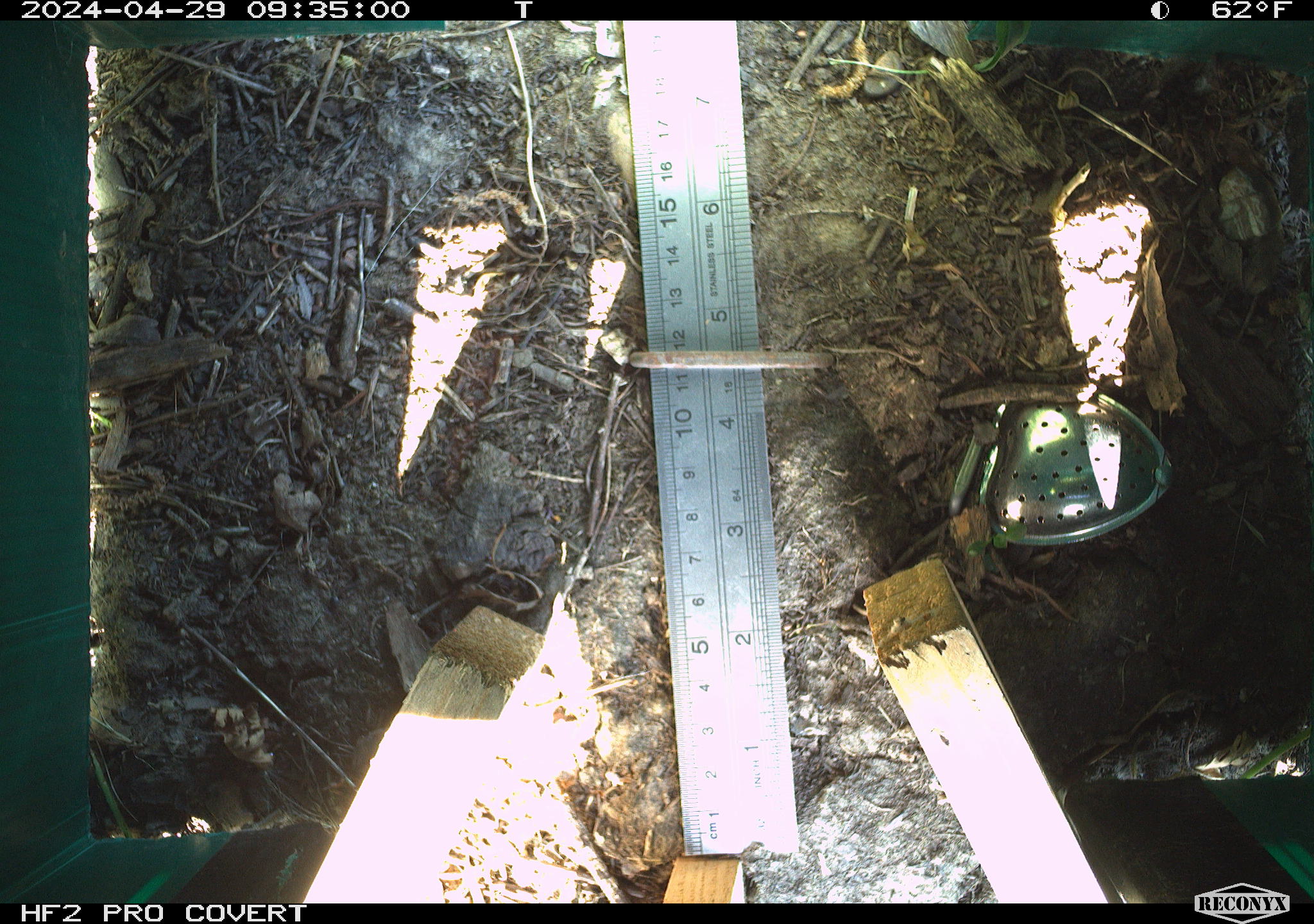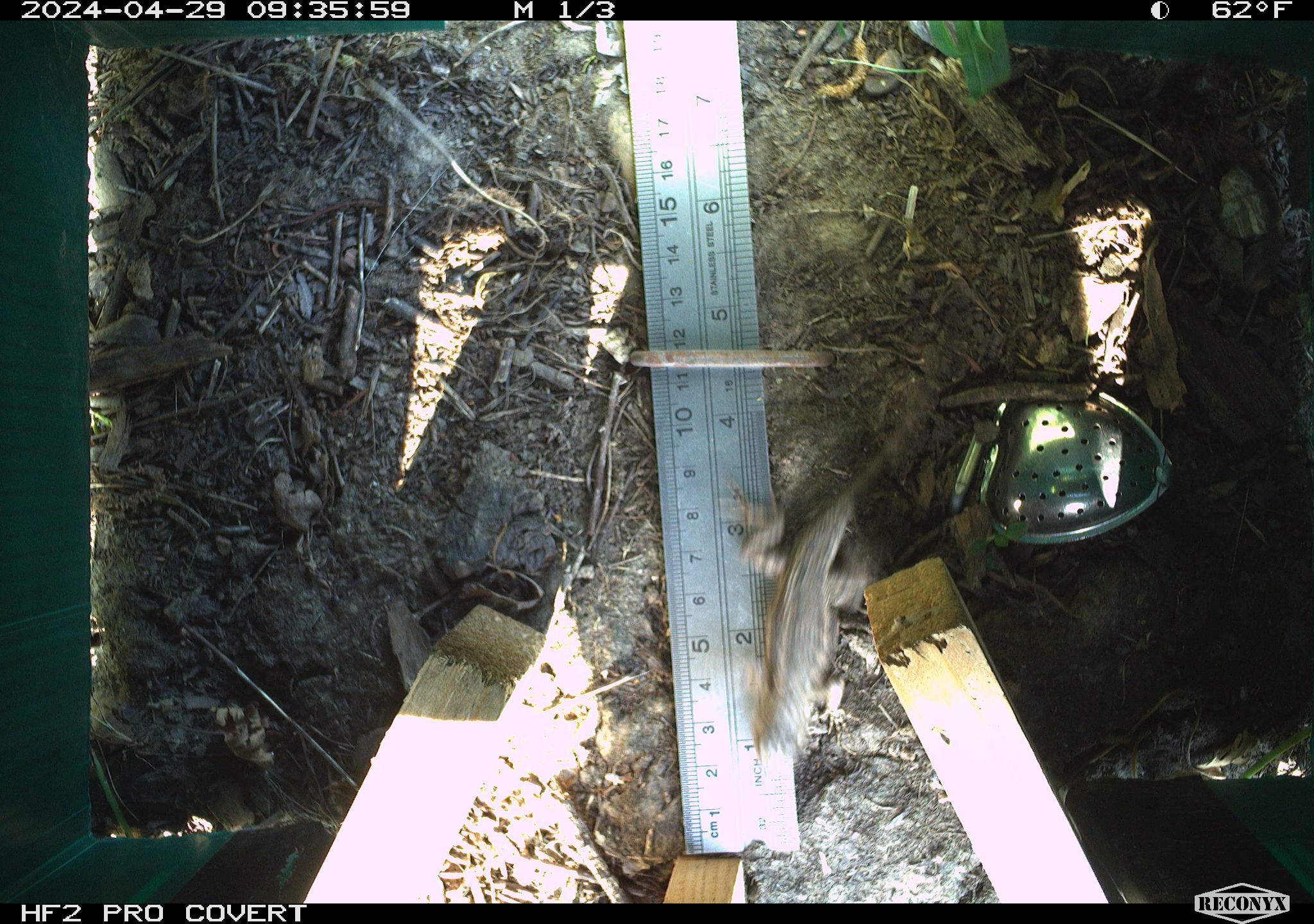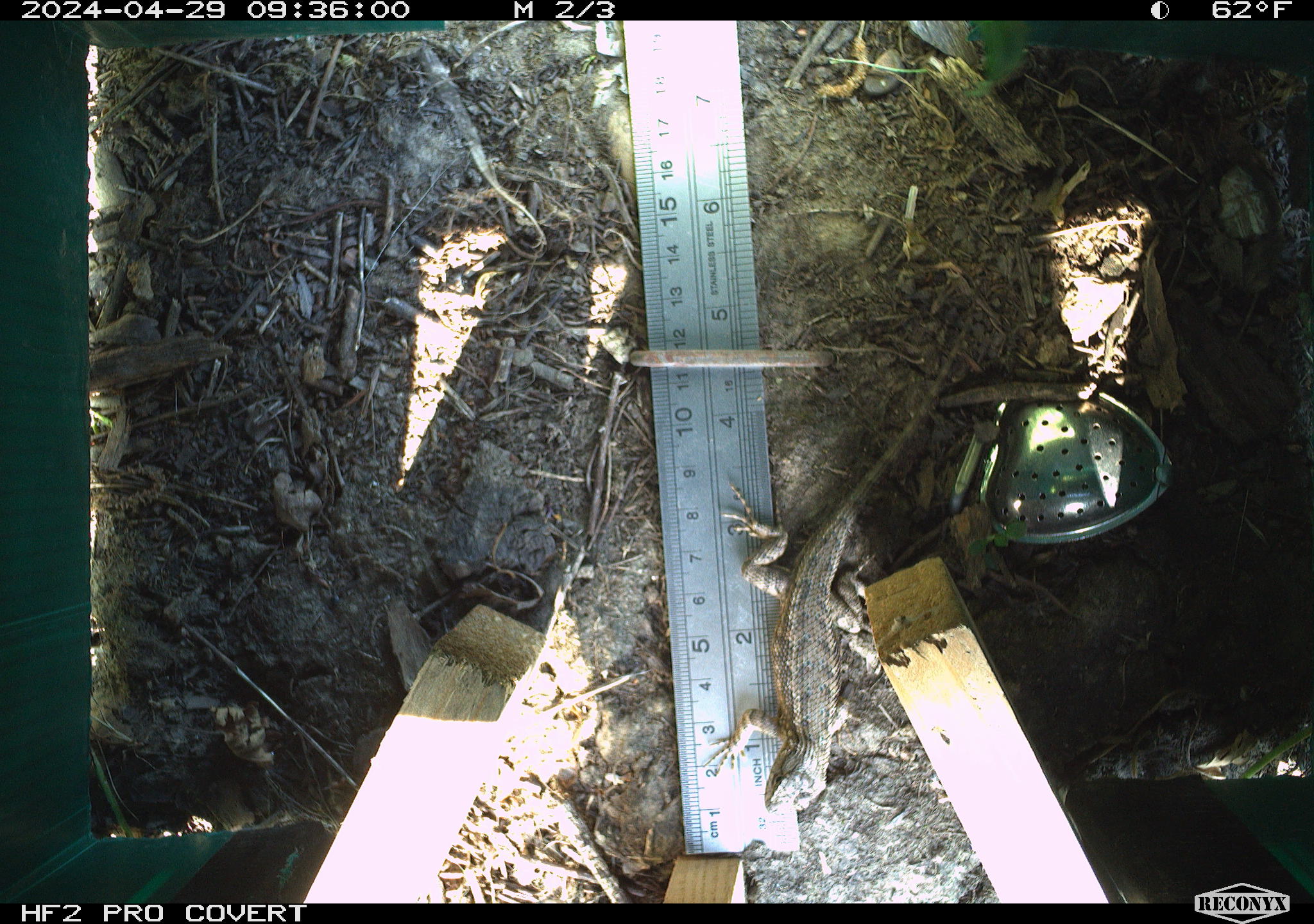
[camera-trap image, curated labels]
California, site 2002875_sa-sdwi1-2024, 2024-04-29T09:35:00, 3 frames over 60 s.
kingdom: Animalia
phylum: Chordata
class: Reptilia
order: Squamata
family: Phrynosomatidae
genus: Sceloporus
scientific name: Sceloporus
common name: spiny lizards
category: sceloporus species